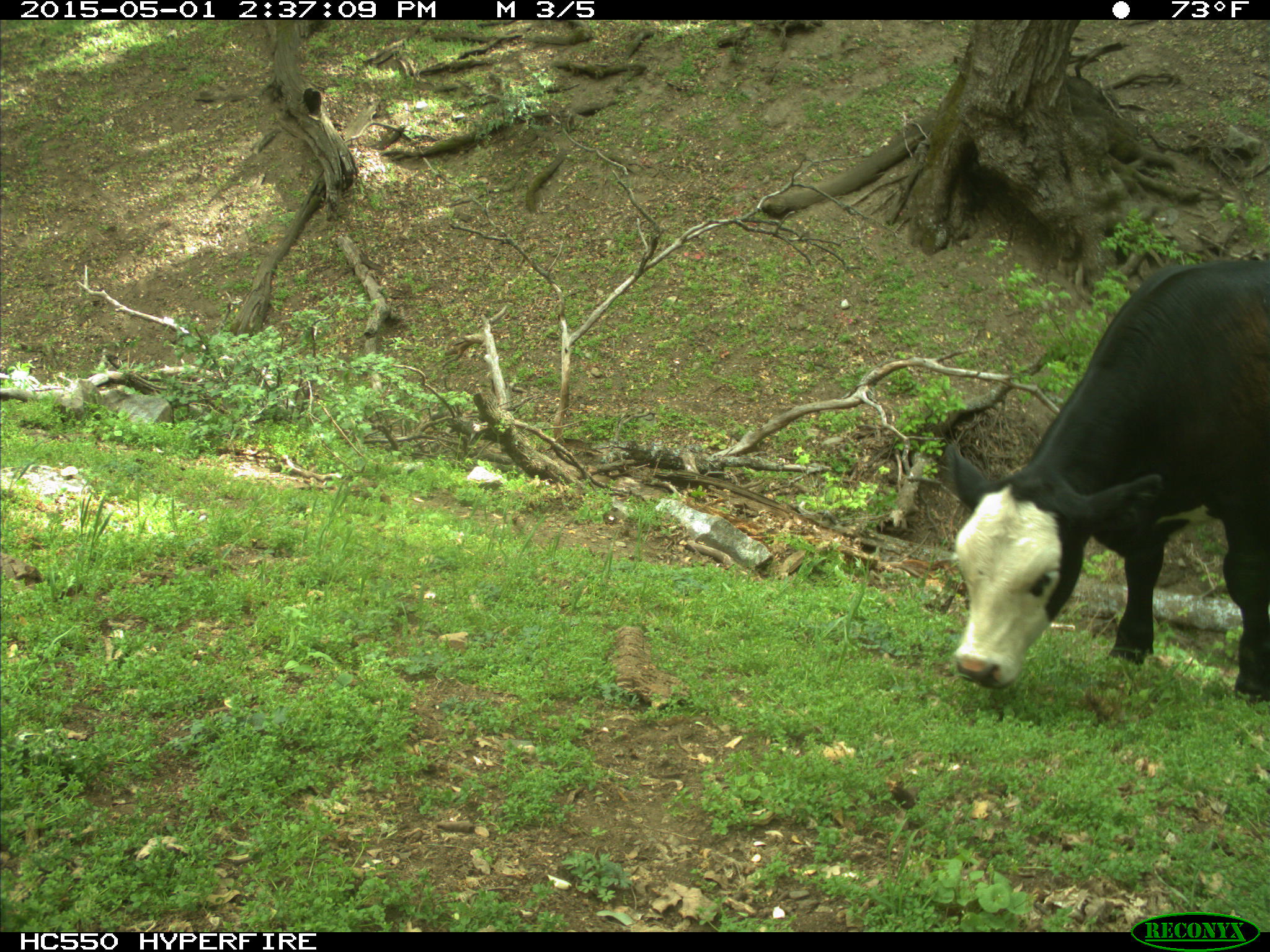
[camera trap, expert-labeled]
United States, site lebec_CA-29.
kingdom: Animalia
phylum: Chordata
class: Mammalia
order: Artiodactyla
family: Bovidae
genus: Bos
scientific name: Bos taurus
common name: domestic cow